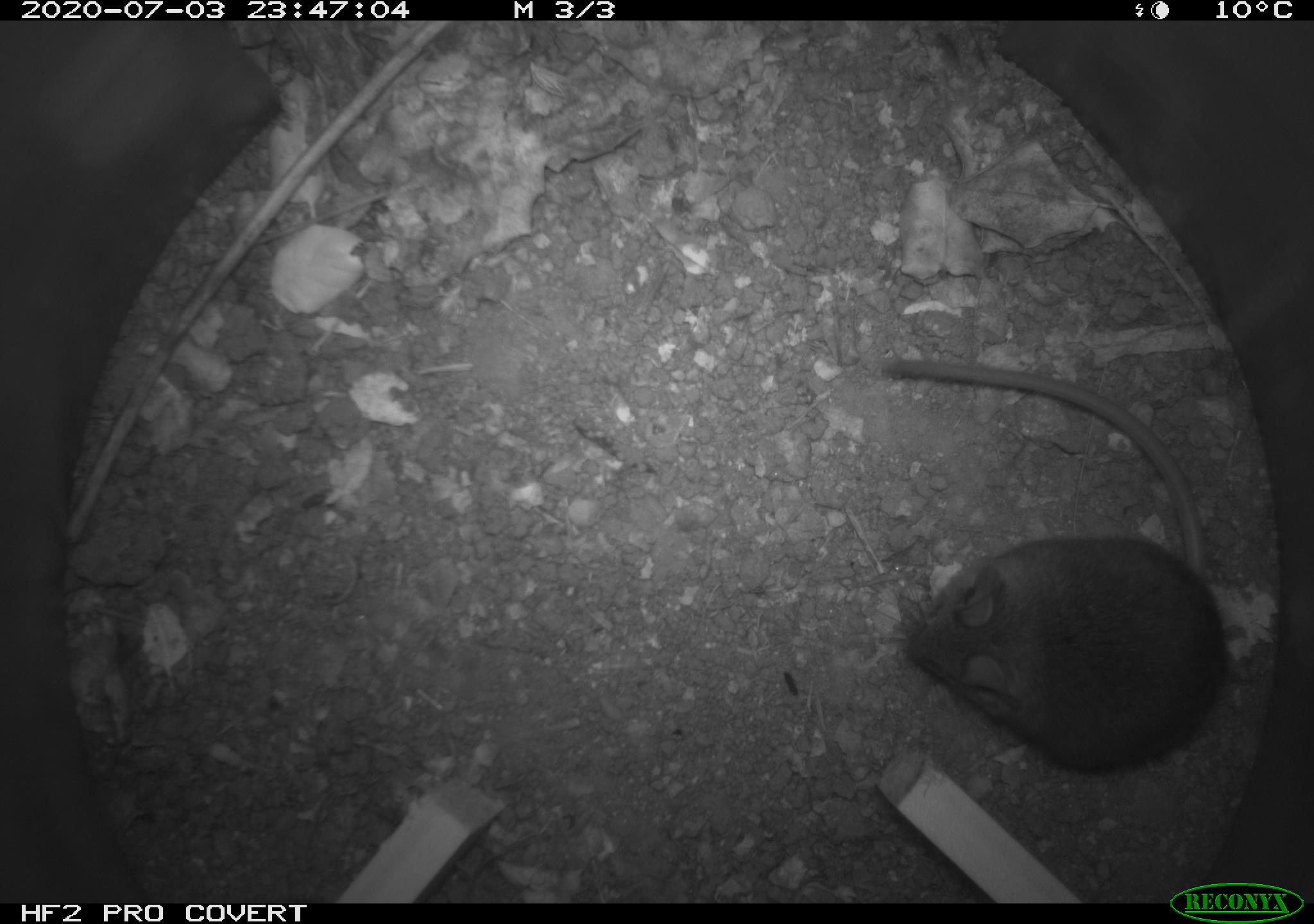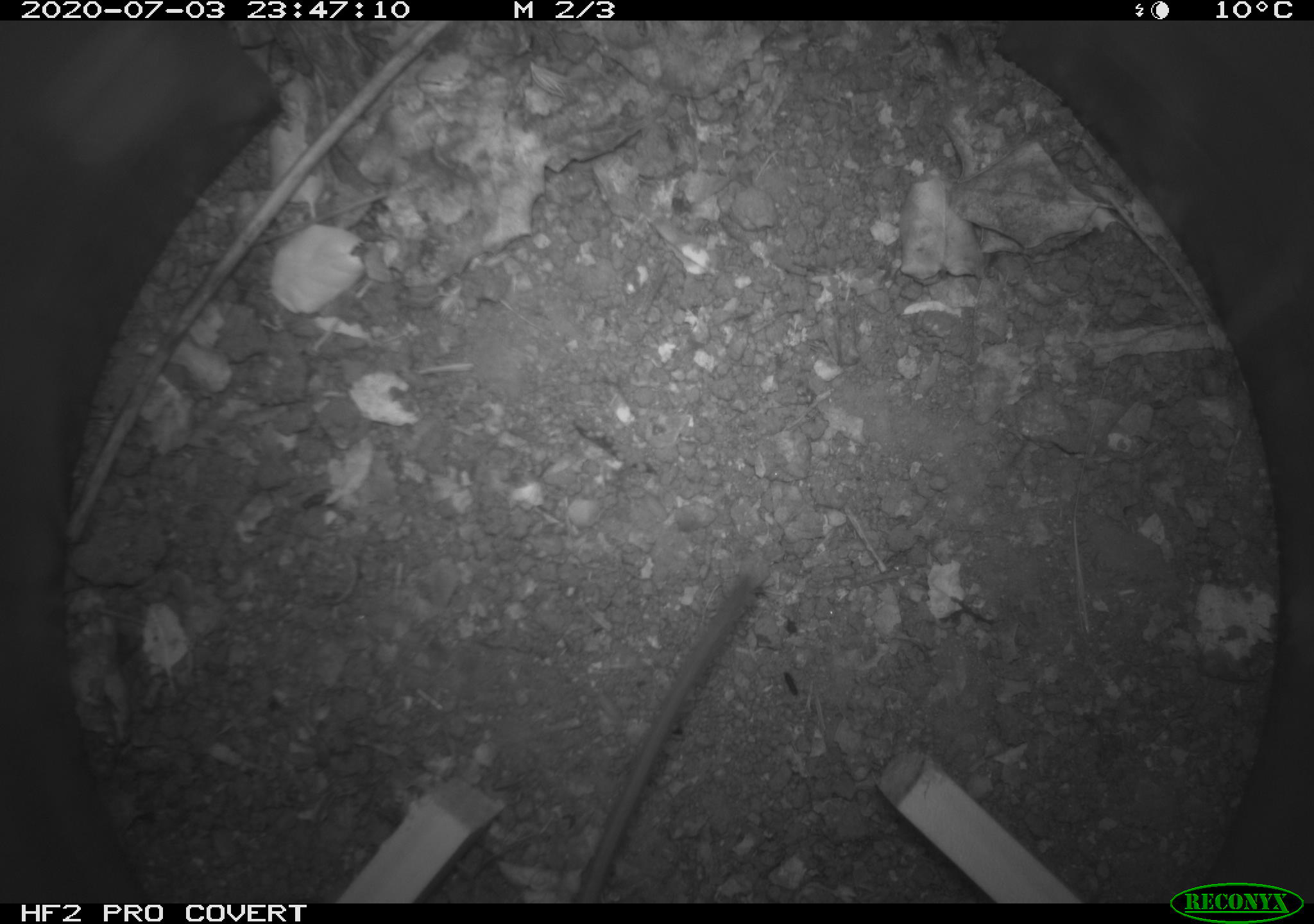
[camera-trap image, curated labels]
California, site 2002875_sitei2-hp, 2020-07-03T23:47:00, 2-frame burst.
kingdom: Animalia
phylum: Chordata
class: Mammalia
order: Rodentia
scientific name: Rodentia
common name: rodent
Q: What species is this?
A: Rodent (Rodentia).